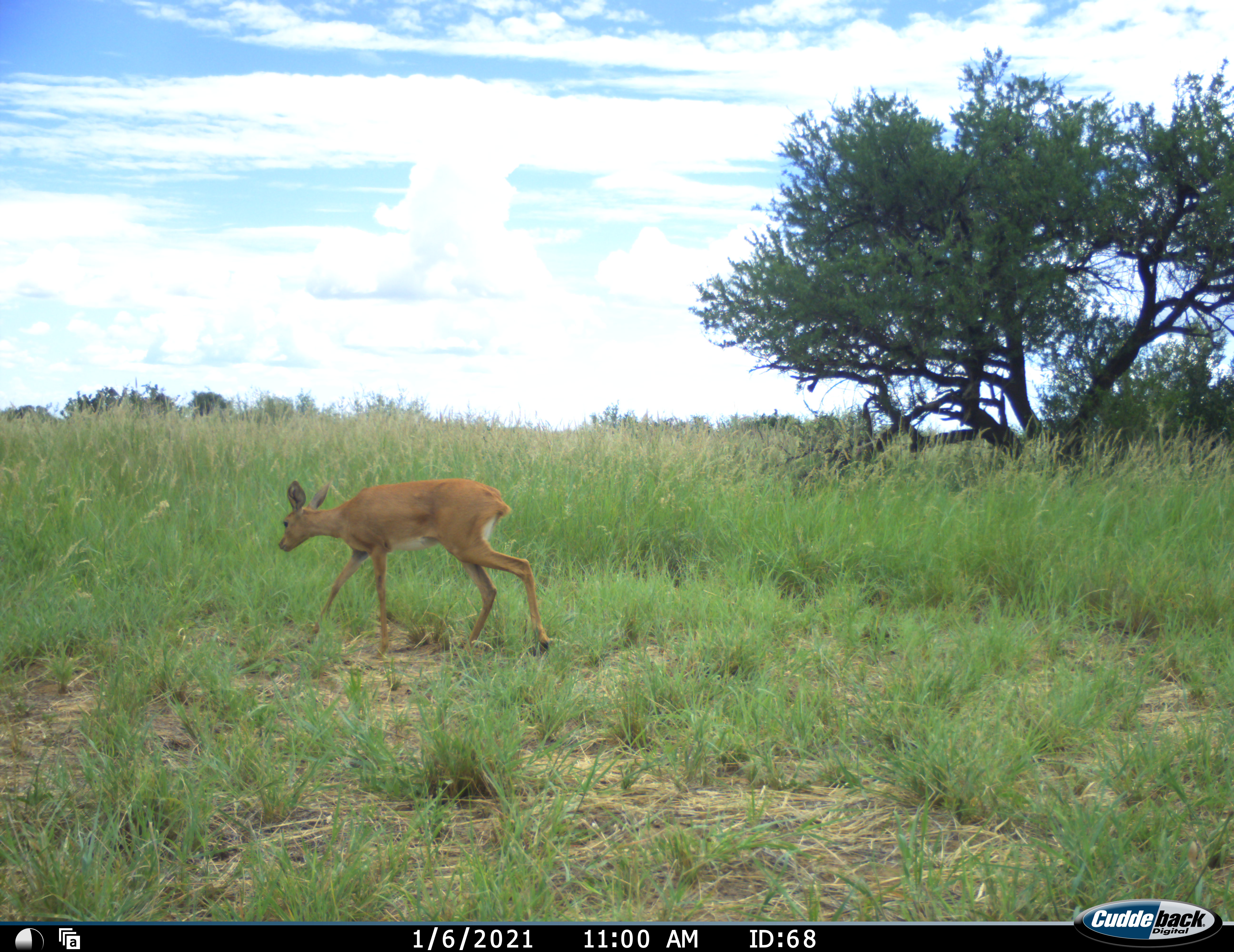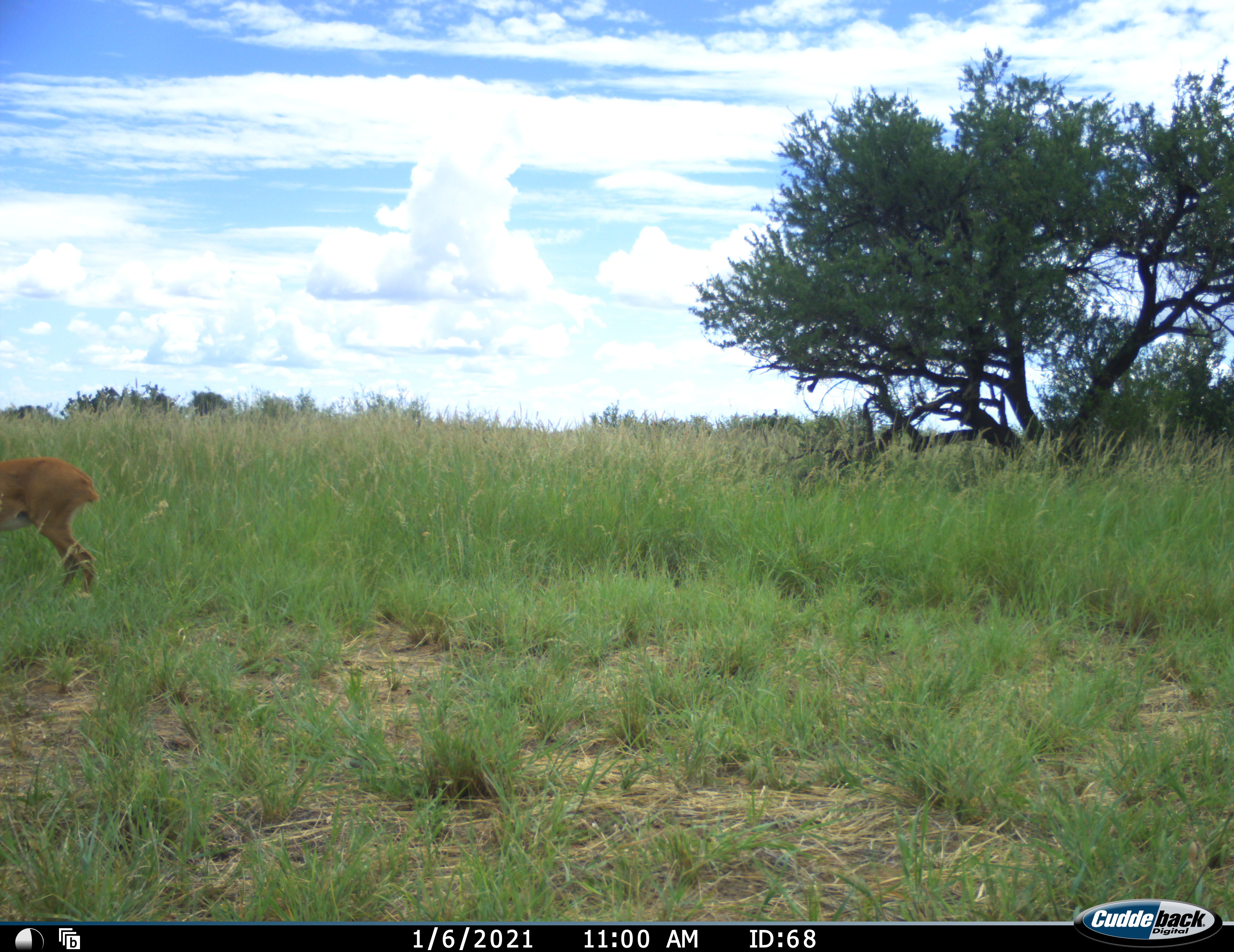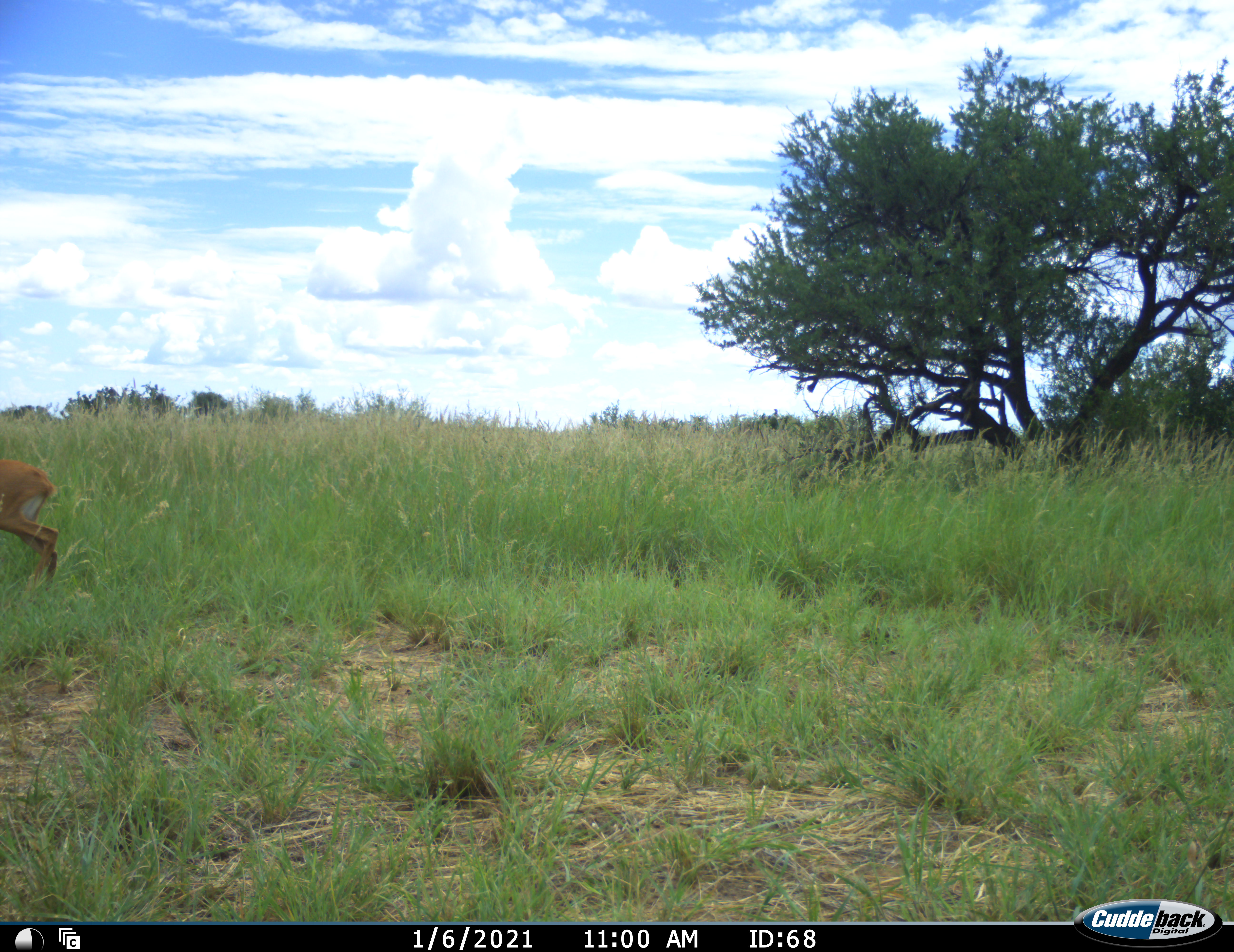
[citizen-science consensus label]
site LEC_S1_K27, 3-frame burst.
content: unidentified animal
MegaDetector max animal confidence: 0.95